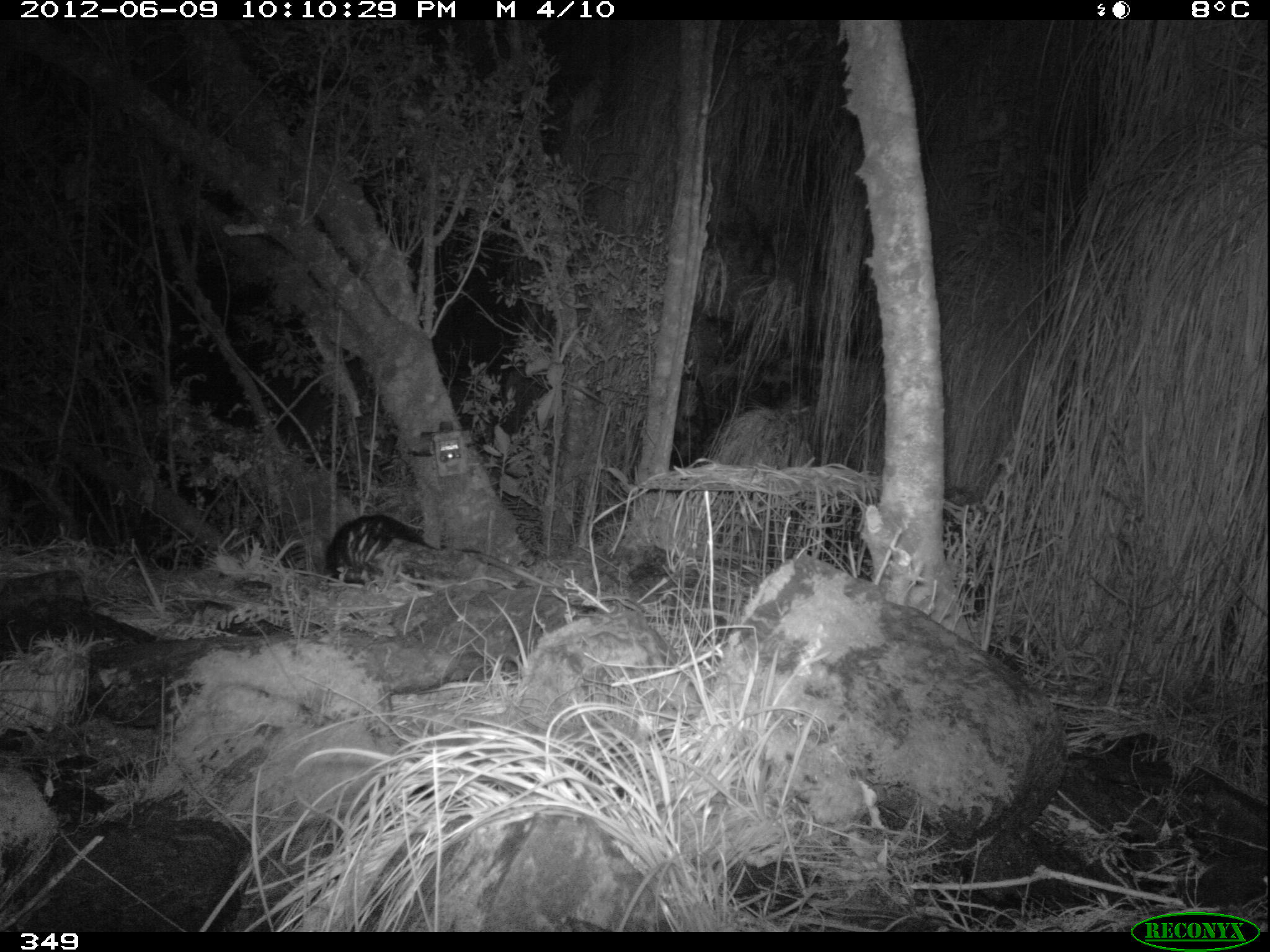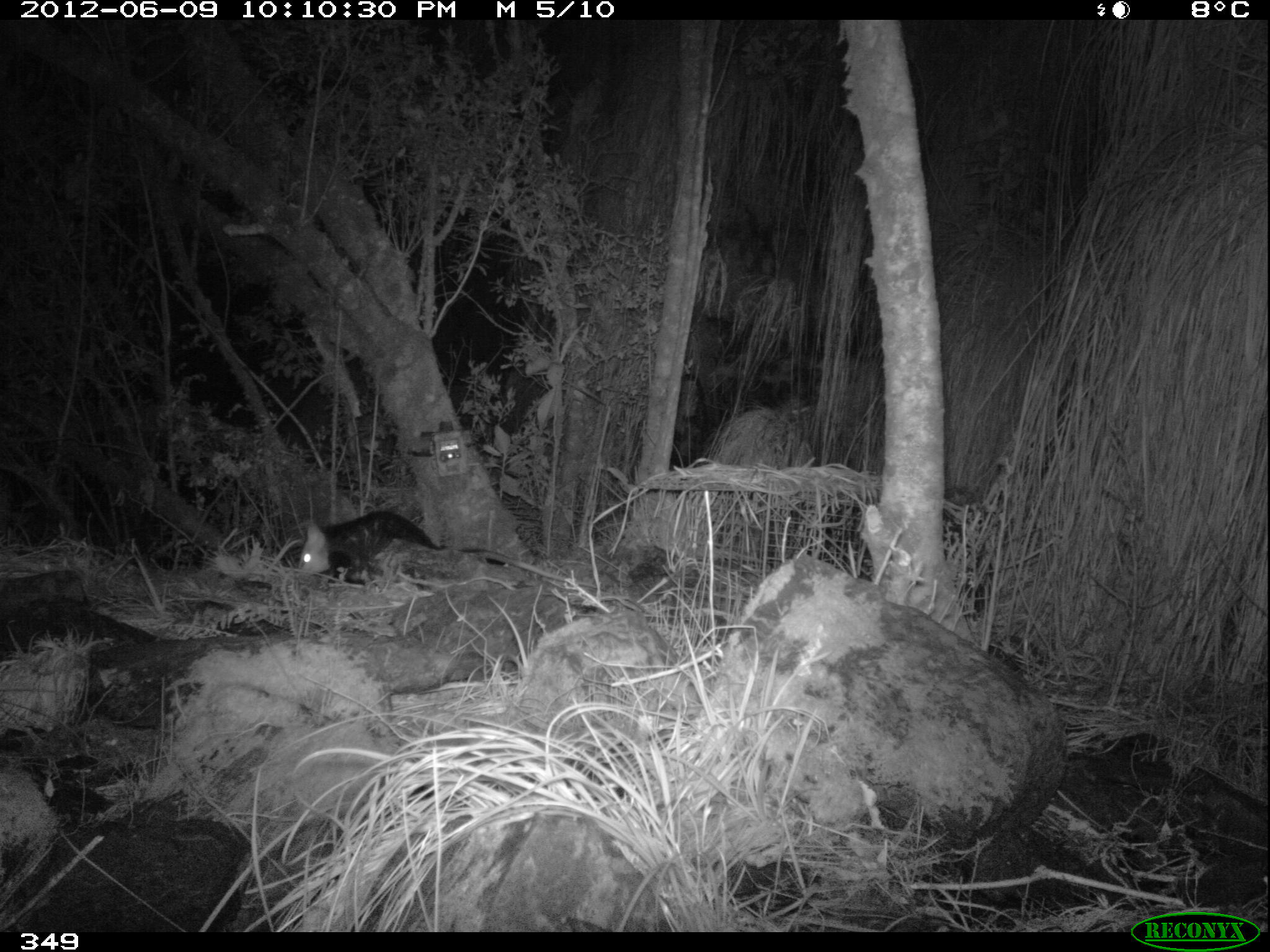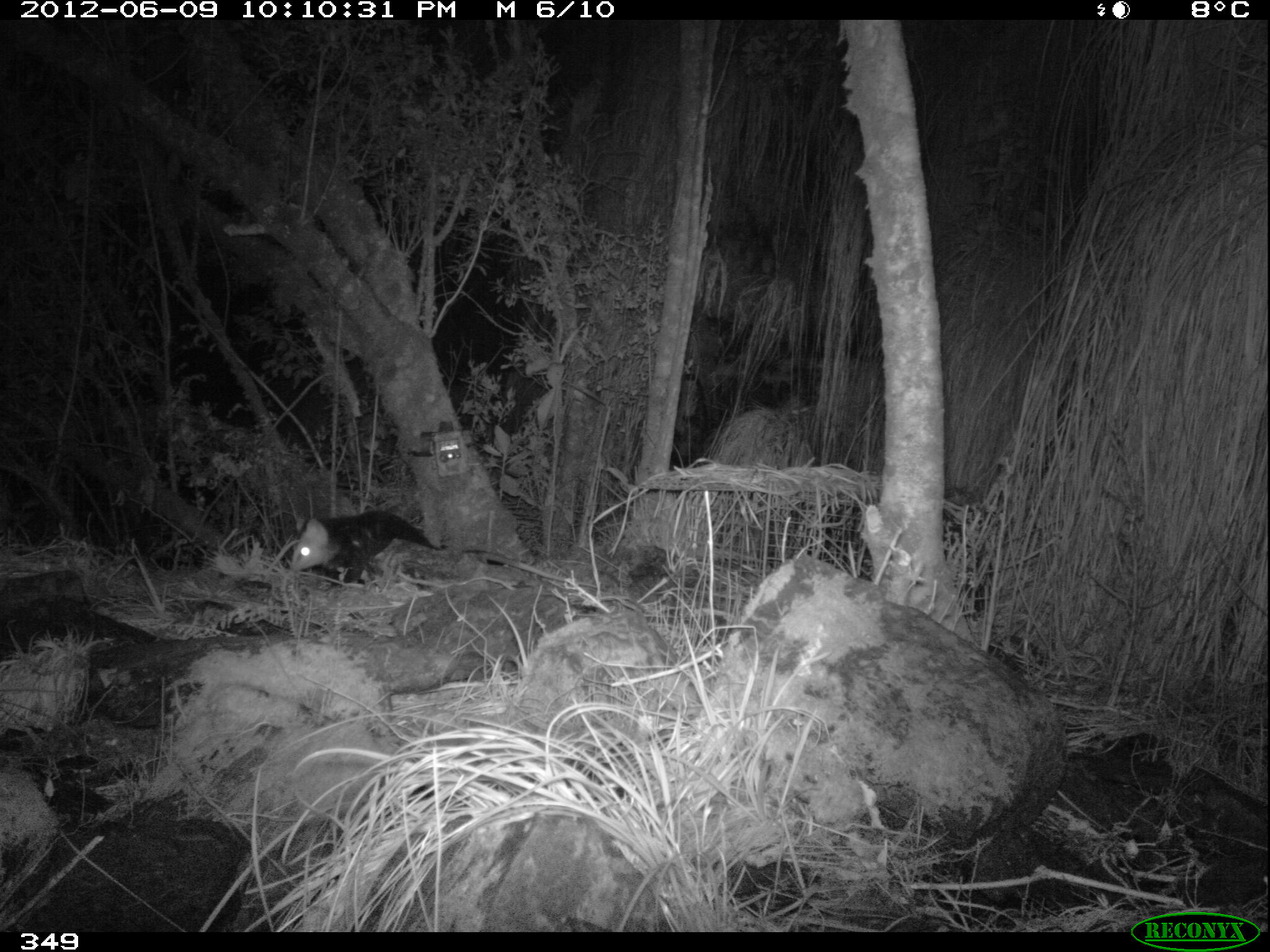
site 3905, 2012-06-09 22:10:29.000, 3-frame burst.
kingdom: Animalia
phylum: Chordata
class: Mammalia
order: Didelphimorphia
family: Didelphidae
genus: Didelphis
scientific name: Didelphis pernigra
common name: andean white-eared opossum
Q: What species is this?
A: Didelphis pernigra (andean white-eared opossum).